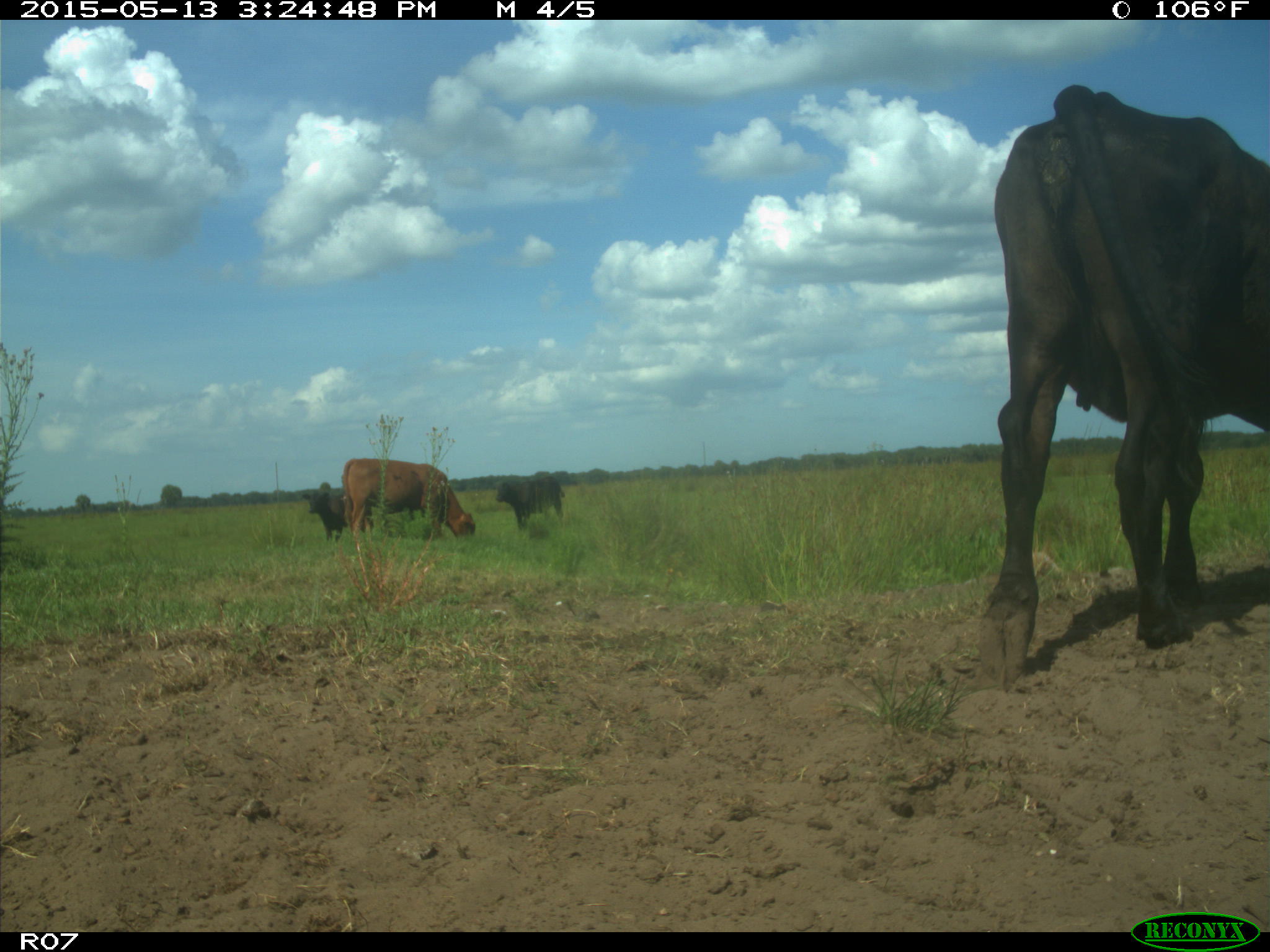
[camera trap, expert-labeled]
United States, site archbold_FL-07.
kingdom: Animalia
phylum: Chordata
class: Mammalia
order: Artiodactyla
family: Bovidae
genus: Bos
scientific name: Bos taurus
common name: domestic cow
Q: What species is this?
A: Bos taurus (domestic cow).